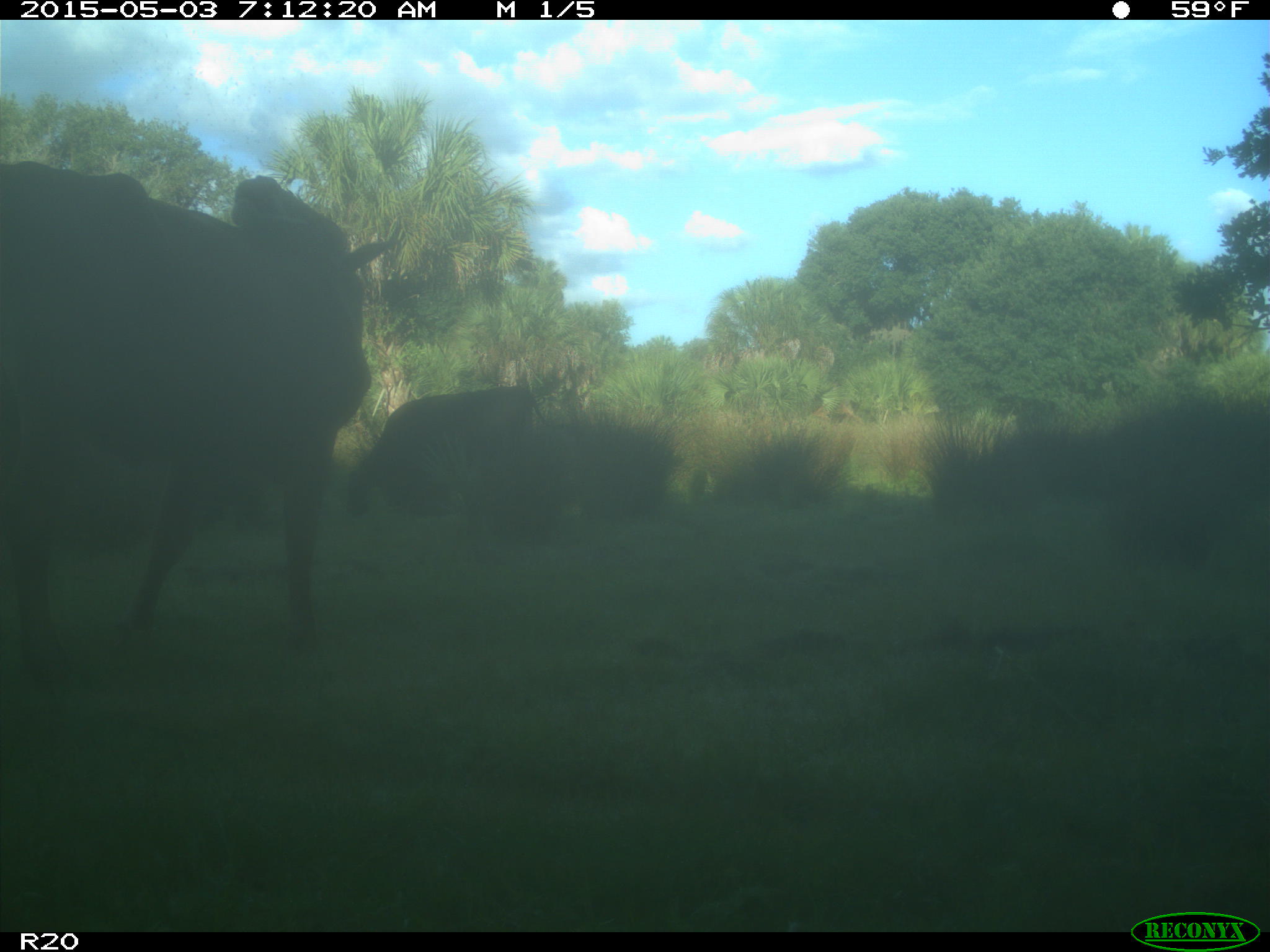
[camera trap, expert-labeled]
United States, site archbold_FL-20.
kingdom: Animalia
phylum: Chordata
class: Mammalia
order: Artiodactyla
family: Bovidae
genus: Bos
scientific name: Bos taurus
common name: domestic cow